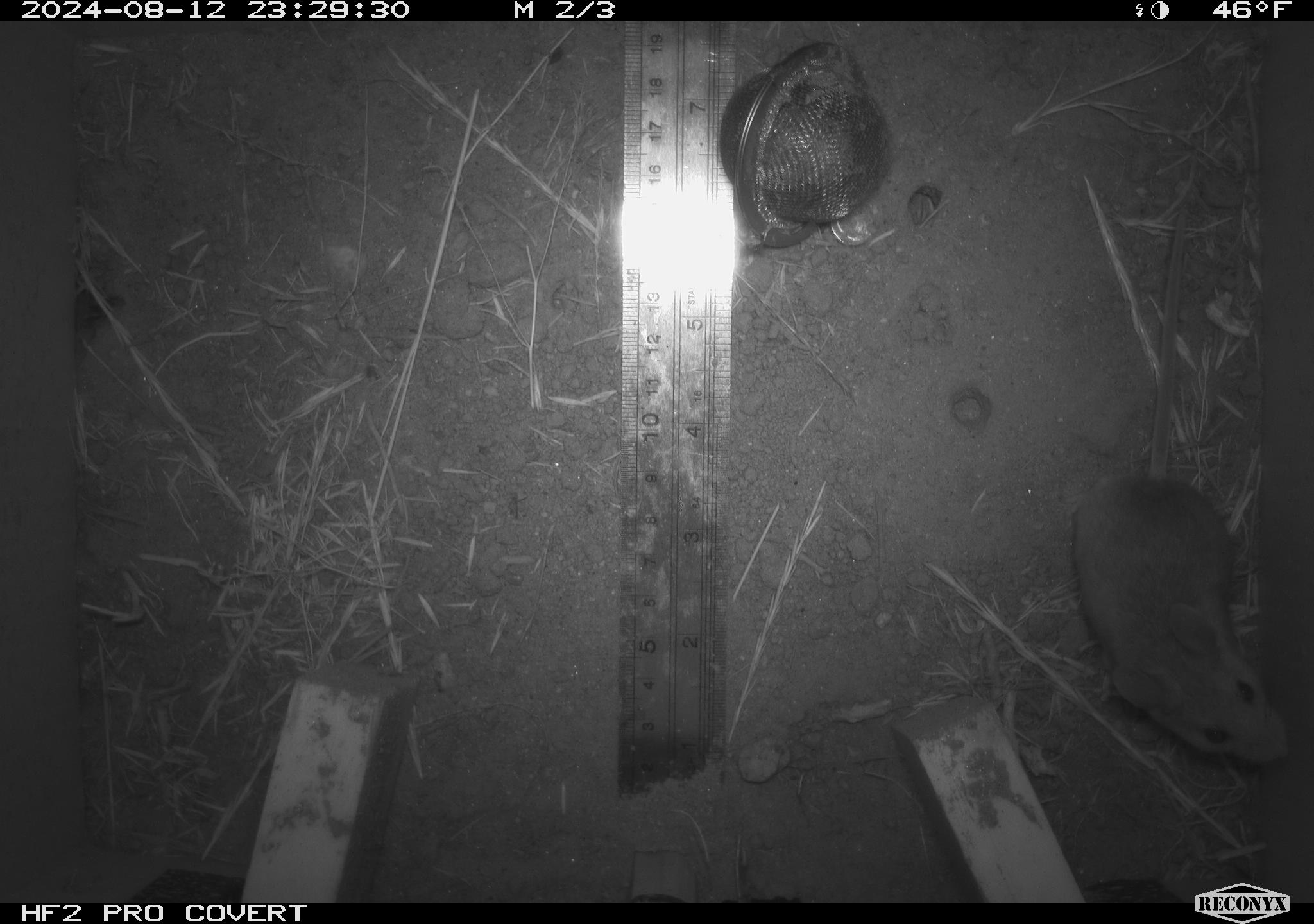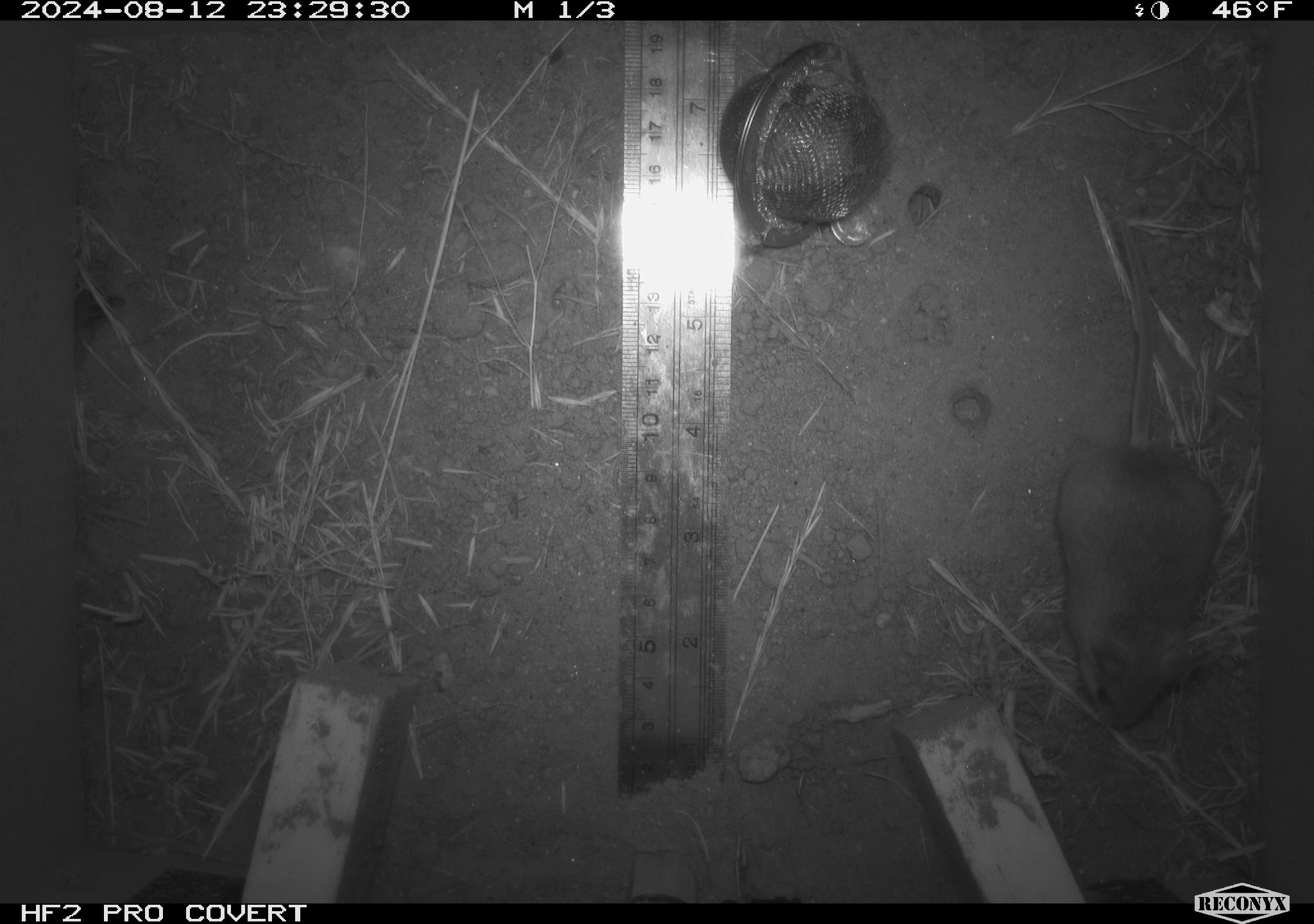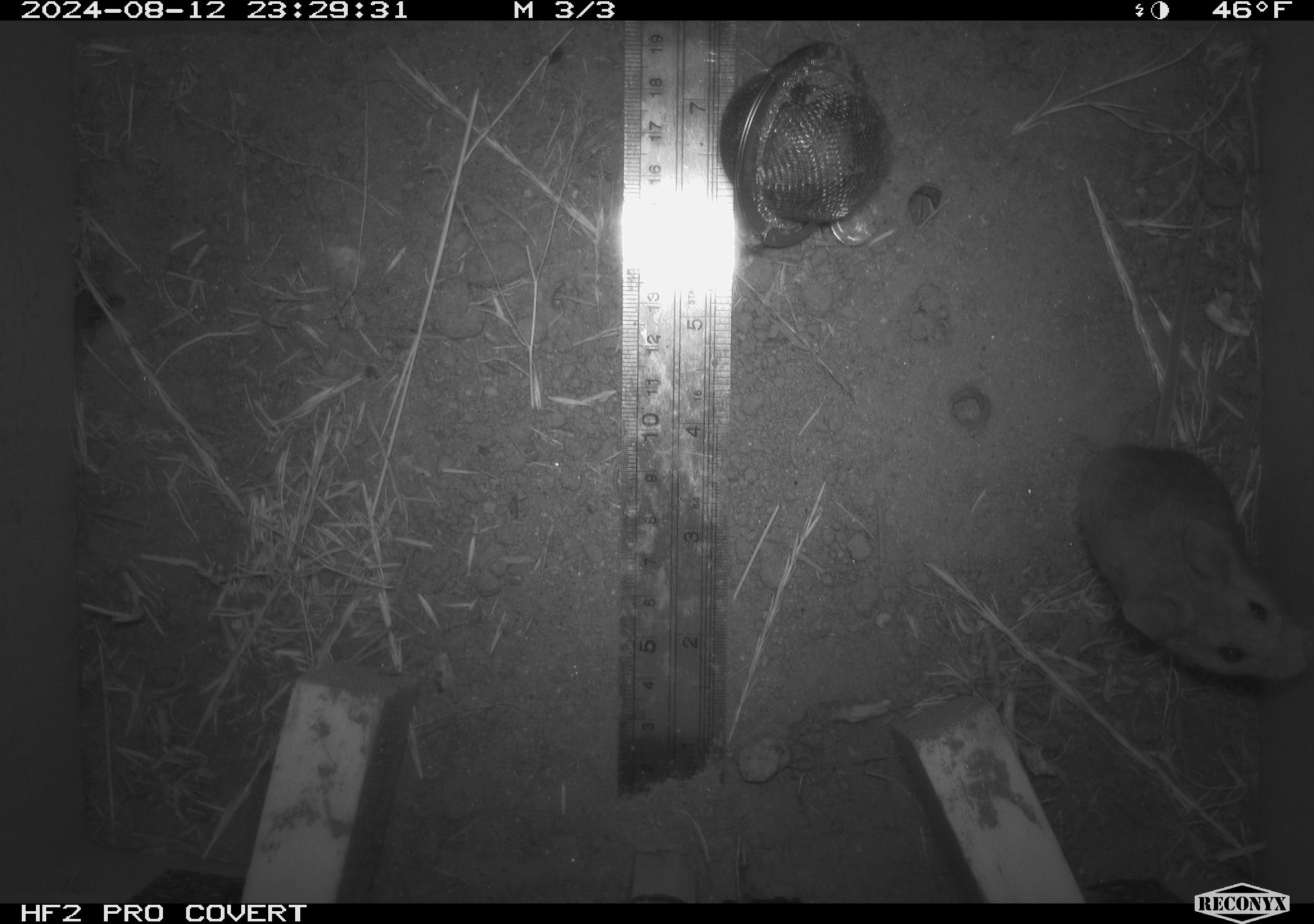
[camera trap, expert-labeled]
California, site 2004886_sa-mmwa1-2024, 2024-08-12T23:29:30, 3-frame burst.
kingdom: Animalia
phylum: Chordata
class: Mammalia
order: Rodentia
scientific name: Rodentia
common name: mouse species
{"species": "mouse species (Rodentia)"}